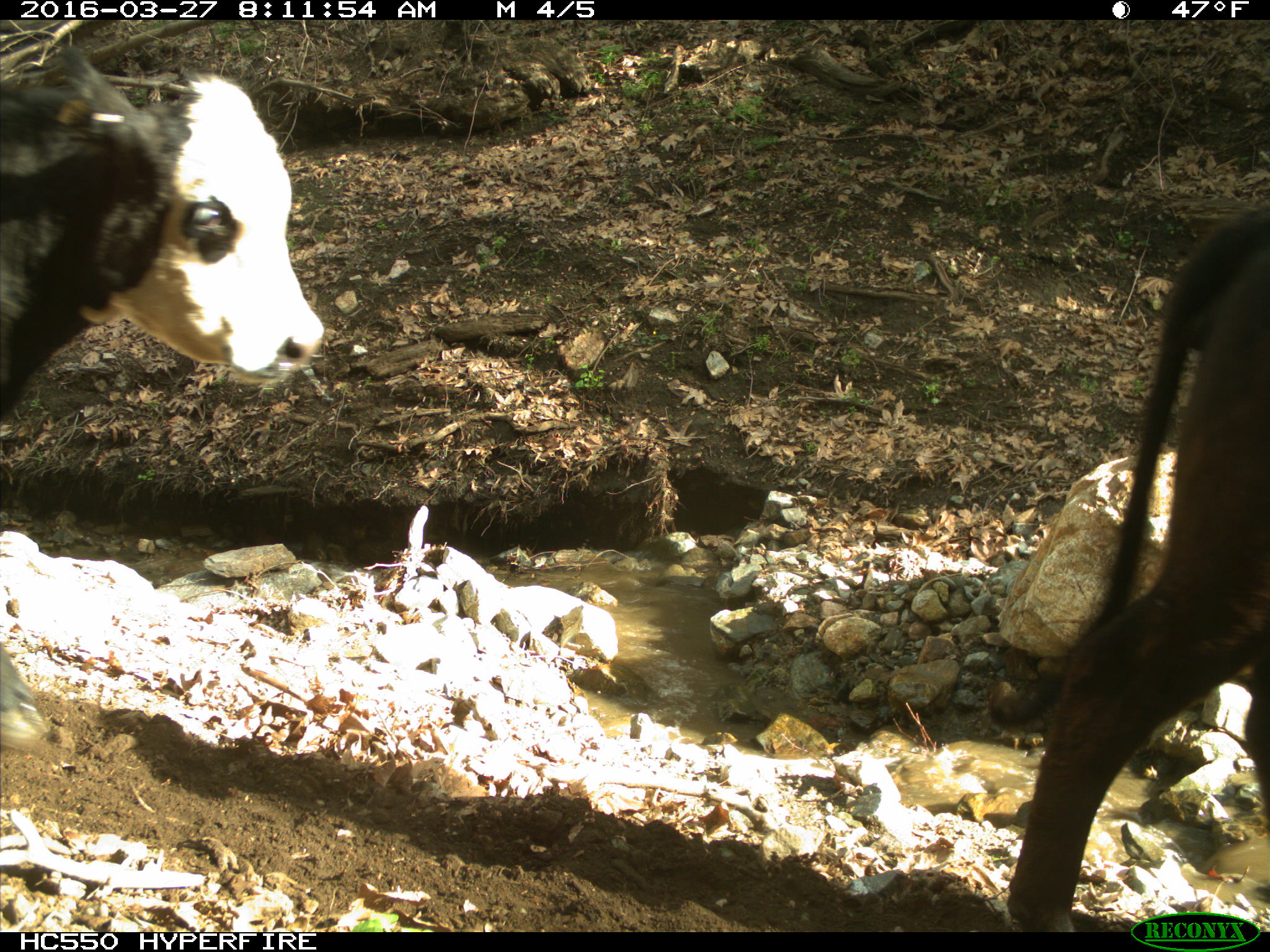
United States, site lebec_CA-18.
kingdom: Animalia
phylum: Chordata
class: Mammalia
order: Artiodactyla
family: Bovidae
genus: Bos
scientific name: Bos taurus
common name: domestic cow